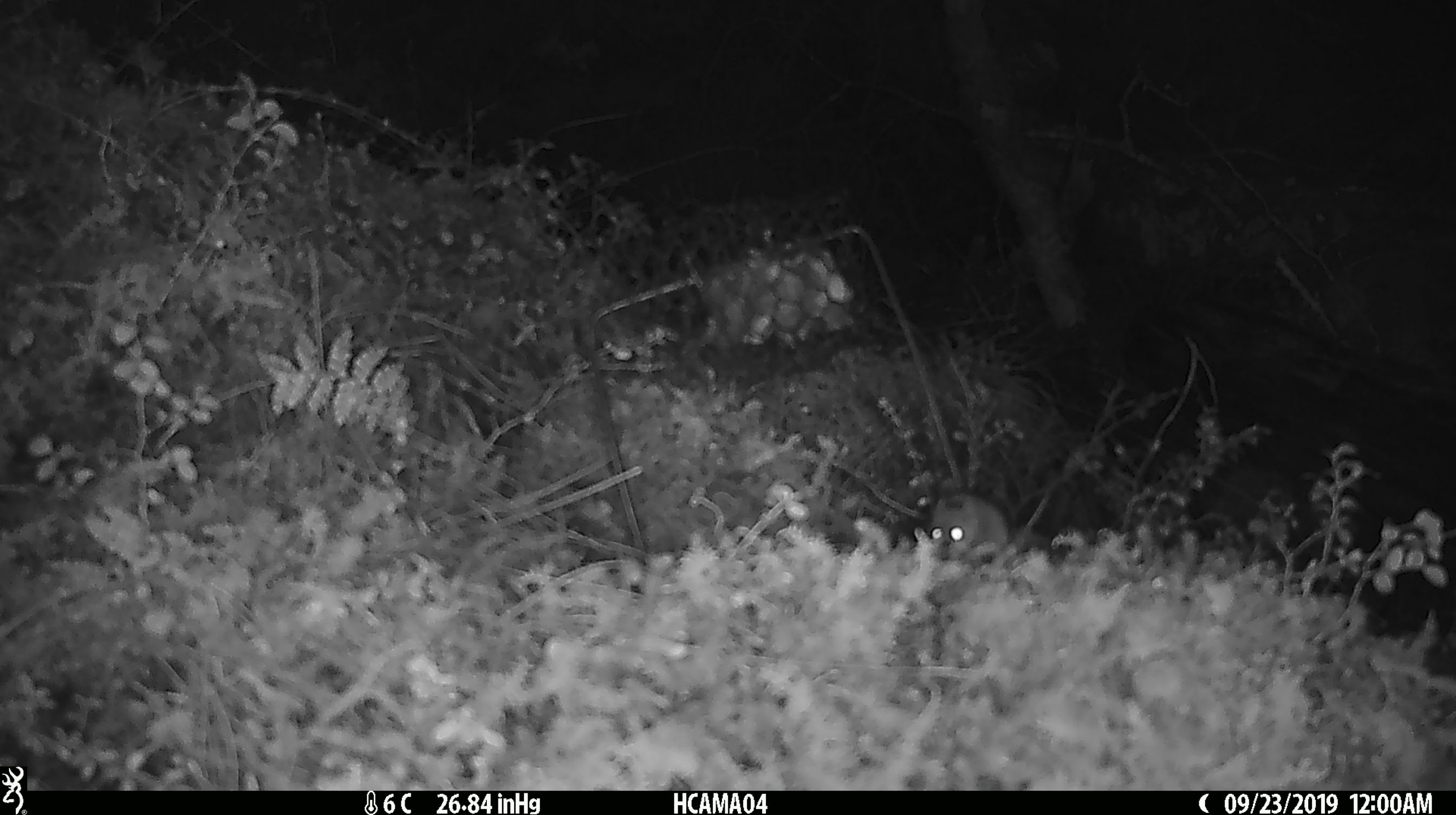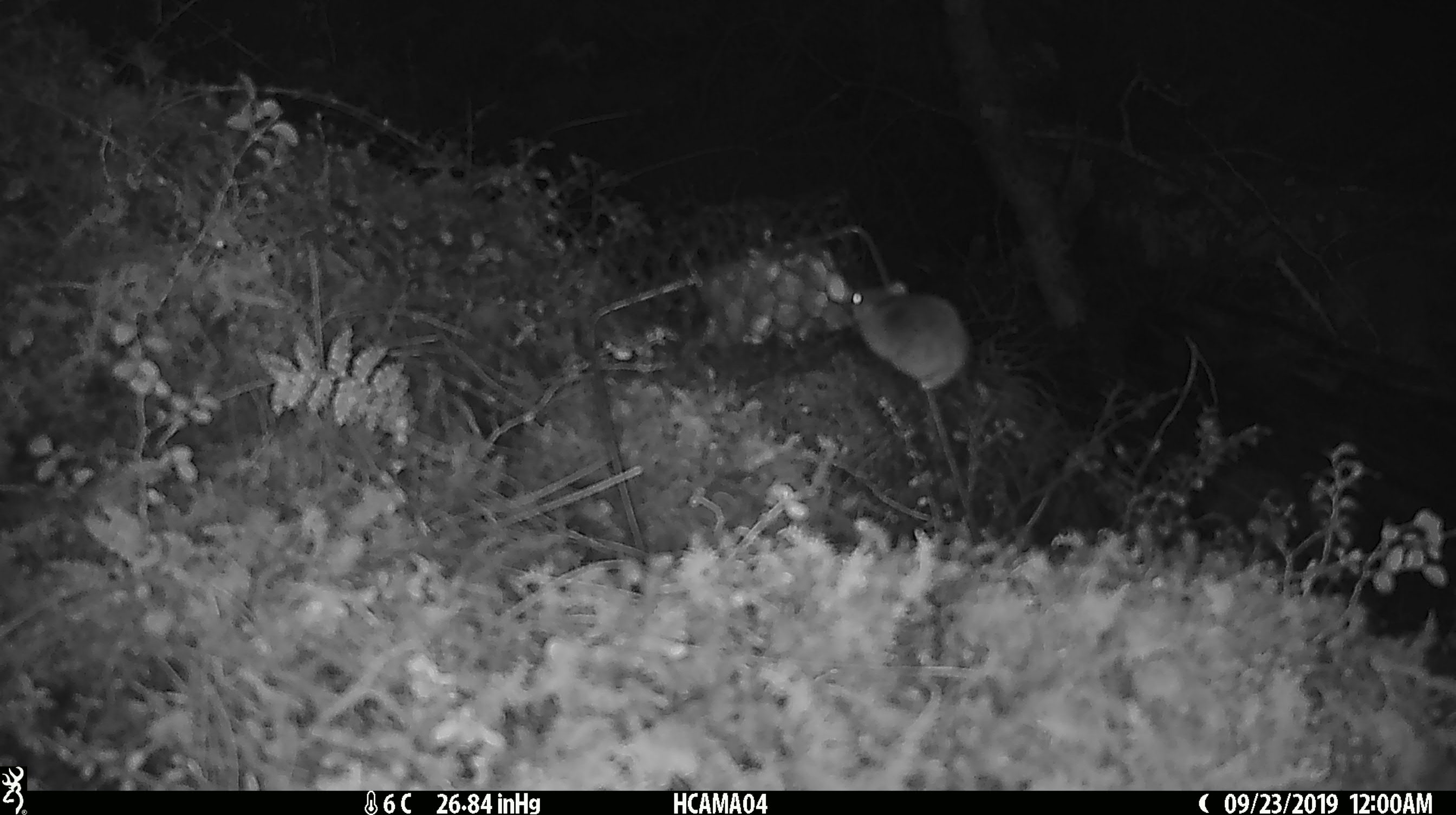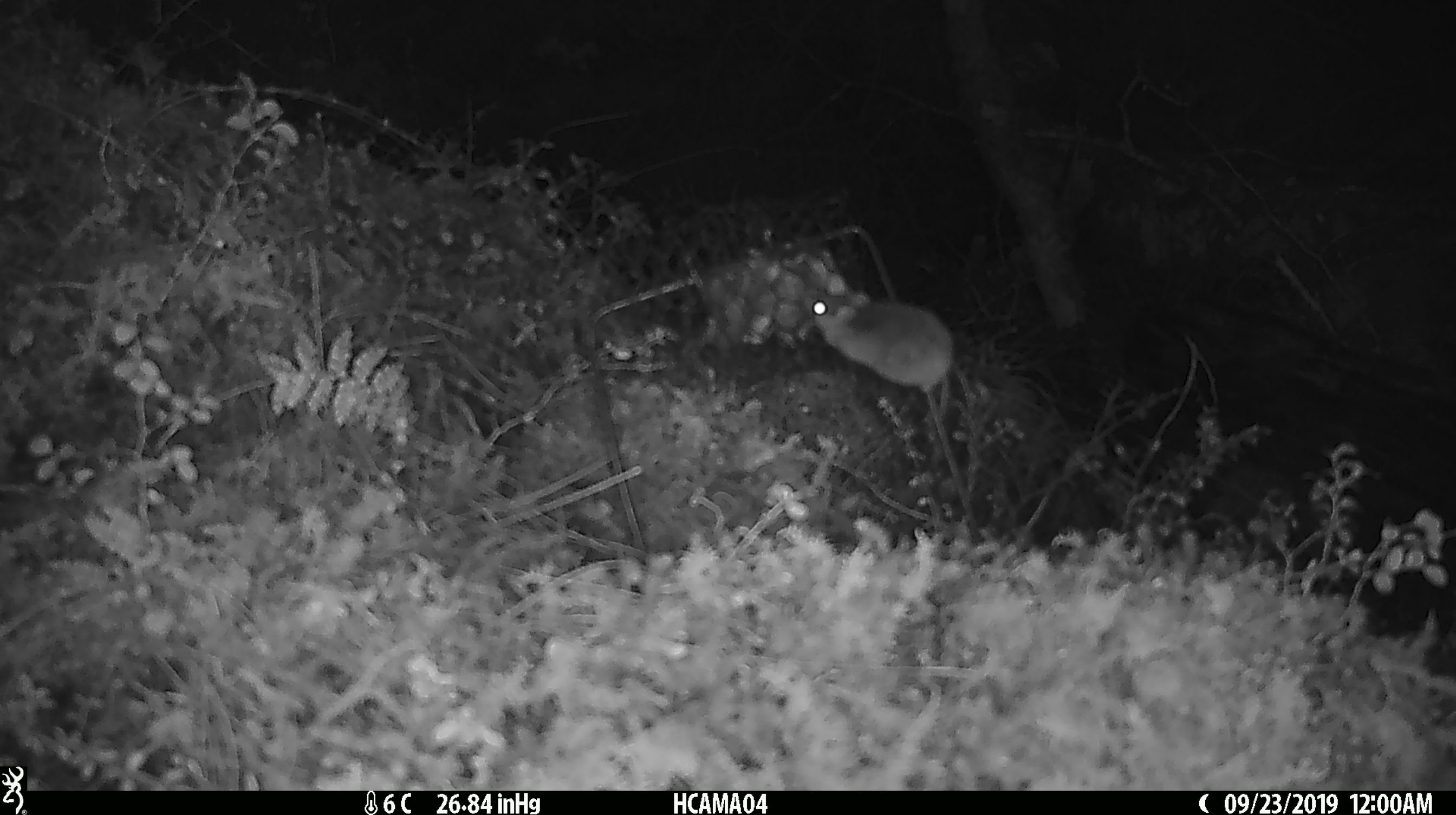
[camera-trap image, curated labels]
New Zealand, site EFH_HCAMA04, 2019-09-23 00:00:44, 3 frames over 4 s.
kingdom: Animalia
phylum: Chordata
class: Mammalia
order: Rodentia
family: Muridae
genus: Mus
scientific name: Mus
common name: mouse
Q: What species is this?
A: Mouse (Mus).